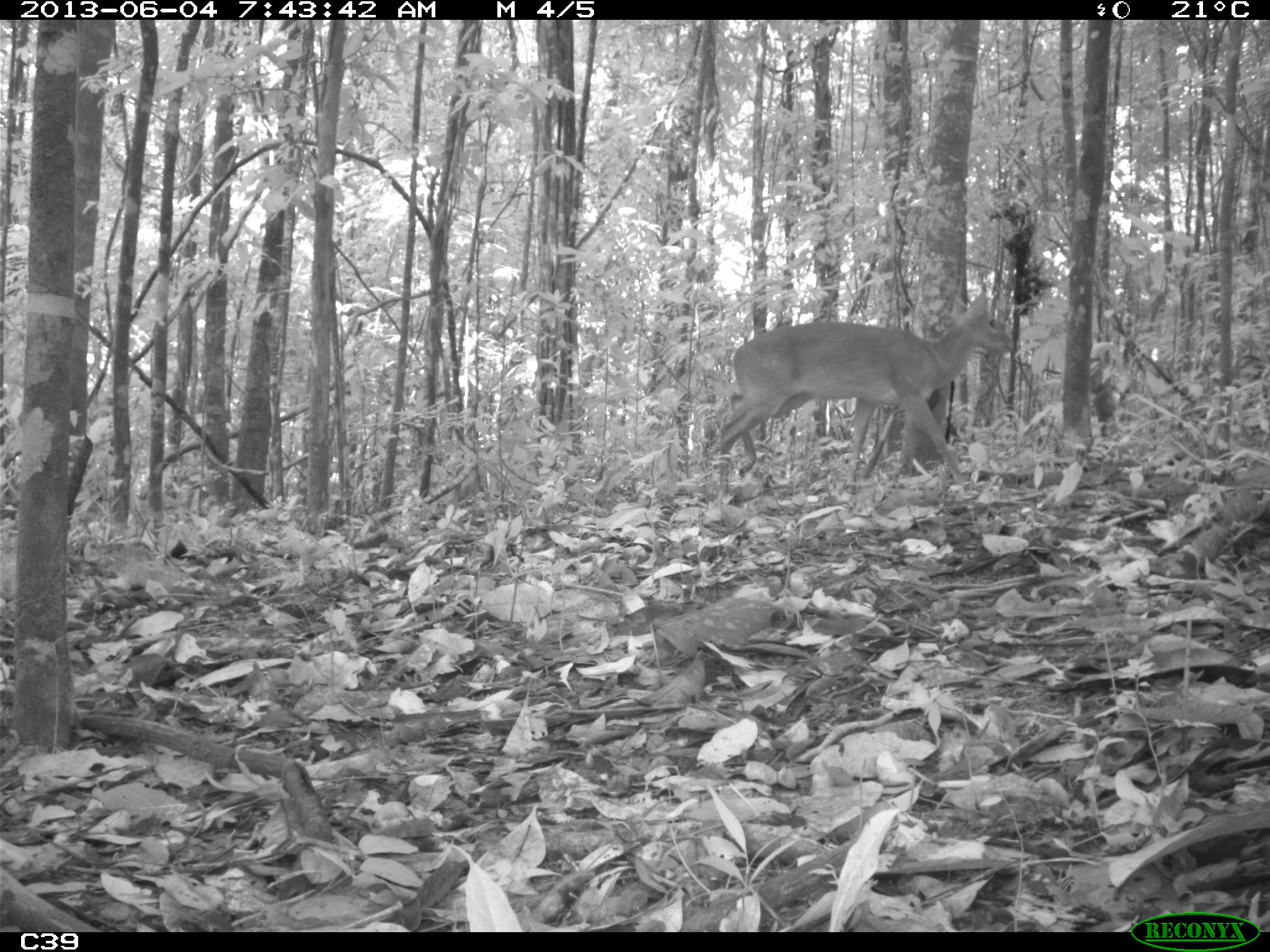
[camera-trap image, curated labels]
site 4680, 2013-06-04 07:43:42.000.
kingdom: Animalia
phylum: Chordata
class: Mammalia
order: Artiodactyla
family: Cervidae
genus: Mazama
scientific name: Mazama gouazoubira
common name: gray brocket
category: mazama gouazaoubira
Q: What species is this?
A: Mazama gouazaoubira (gray brocket) (Mazama gouazoubira).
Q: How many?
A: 1.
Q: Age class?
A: Adult.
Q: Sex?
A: Male.